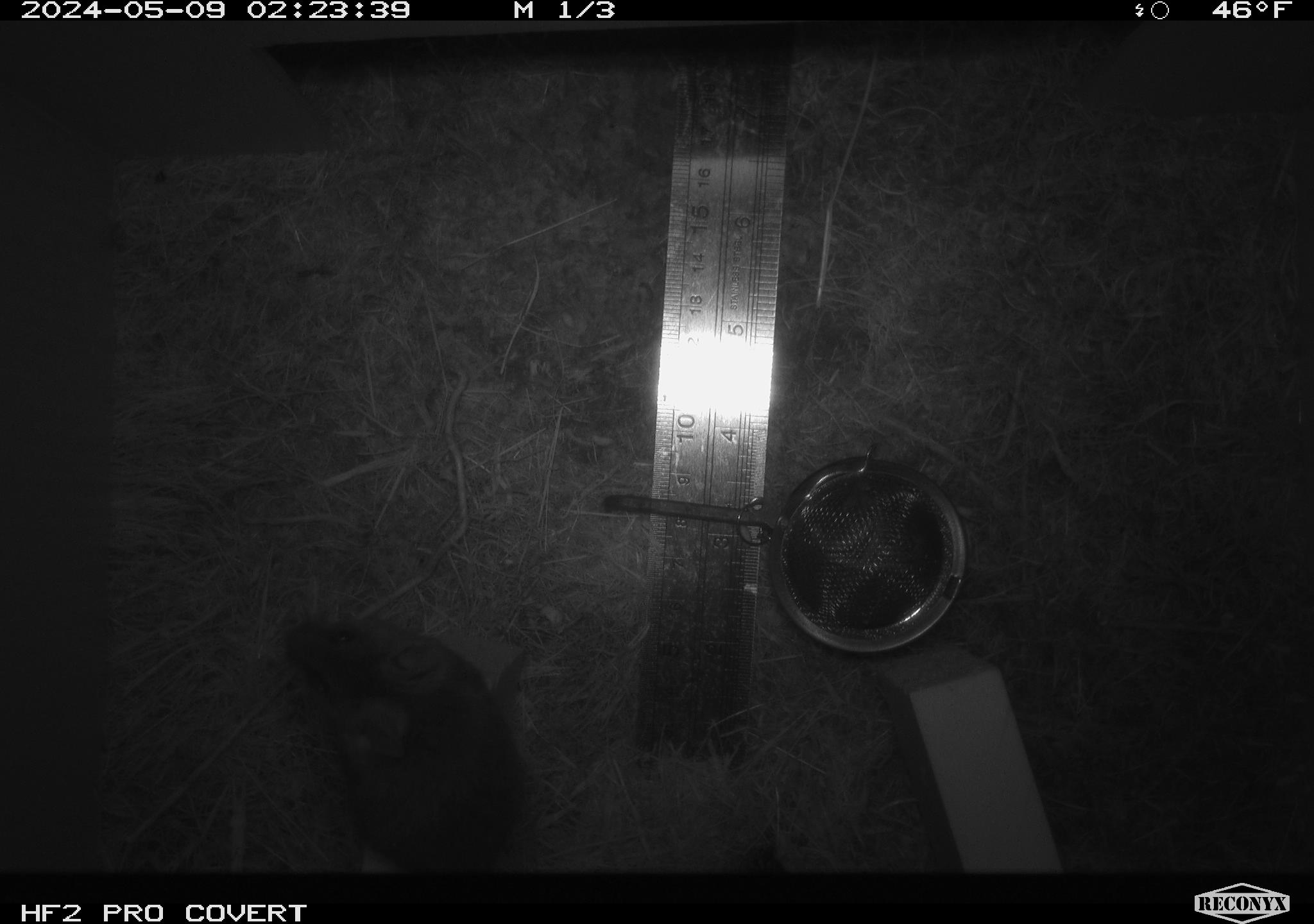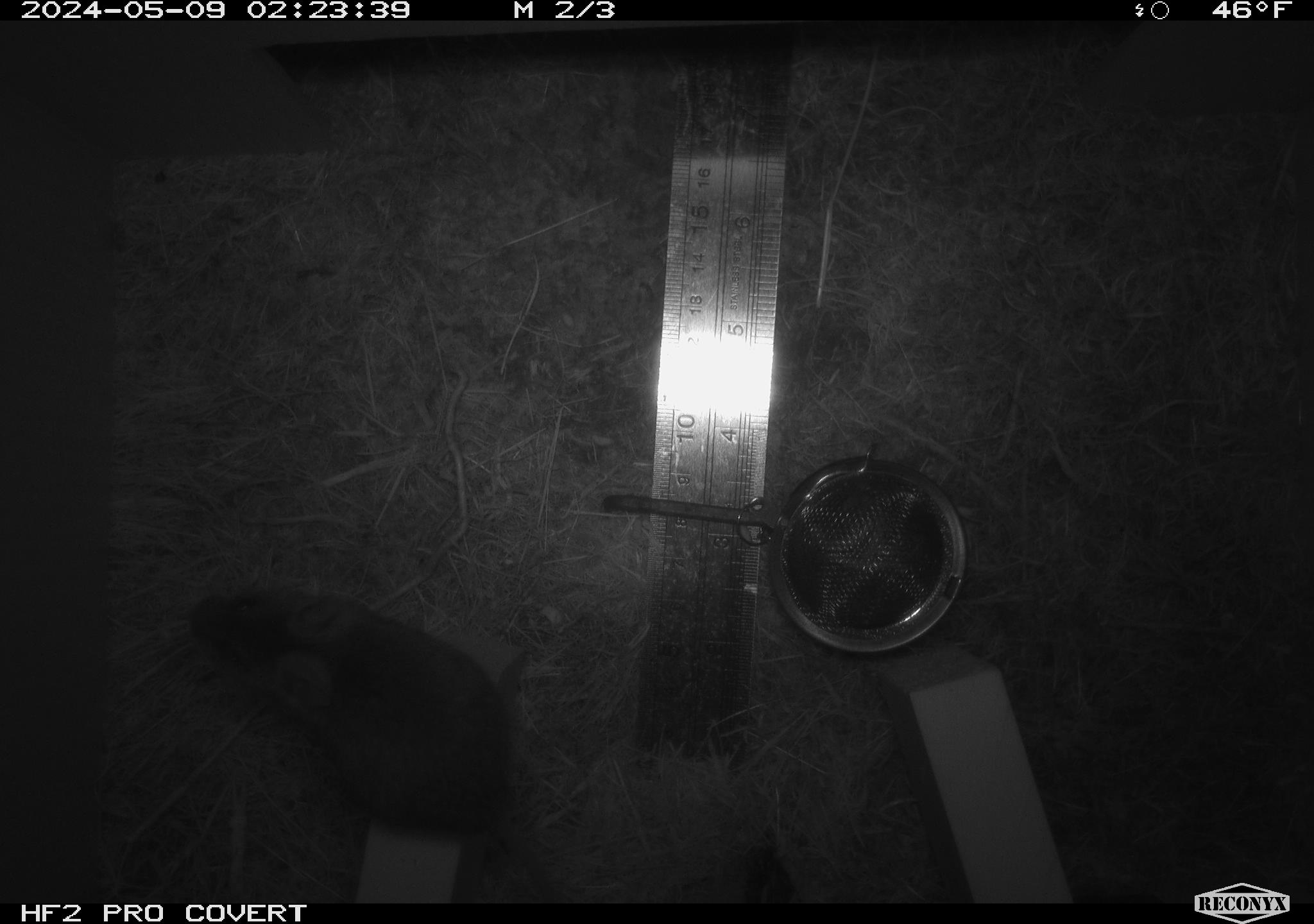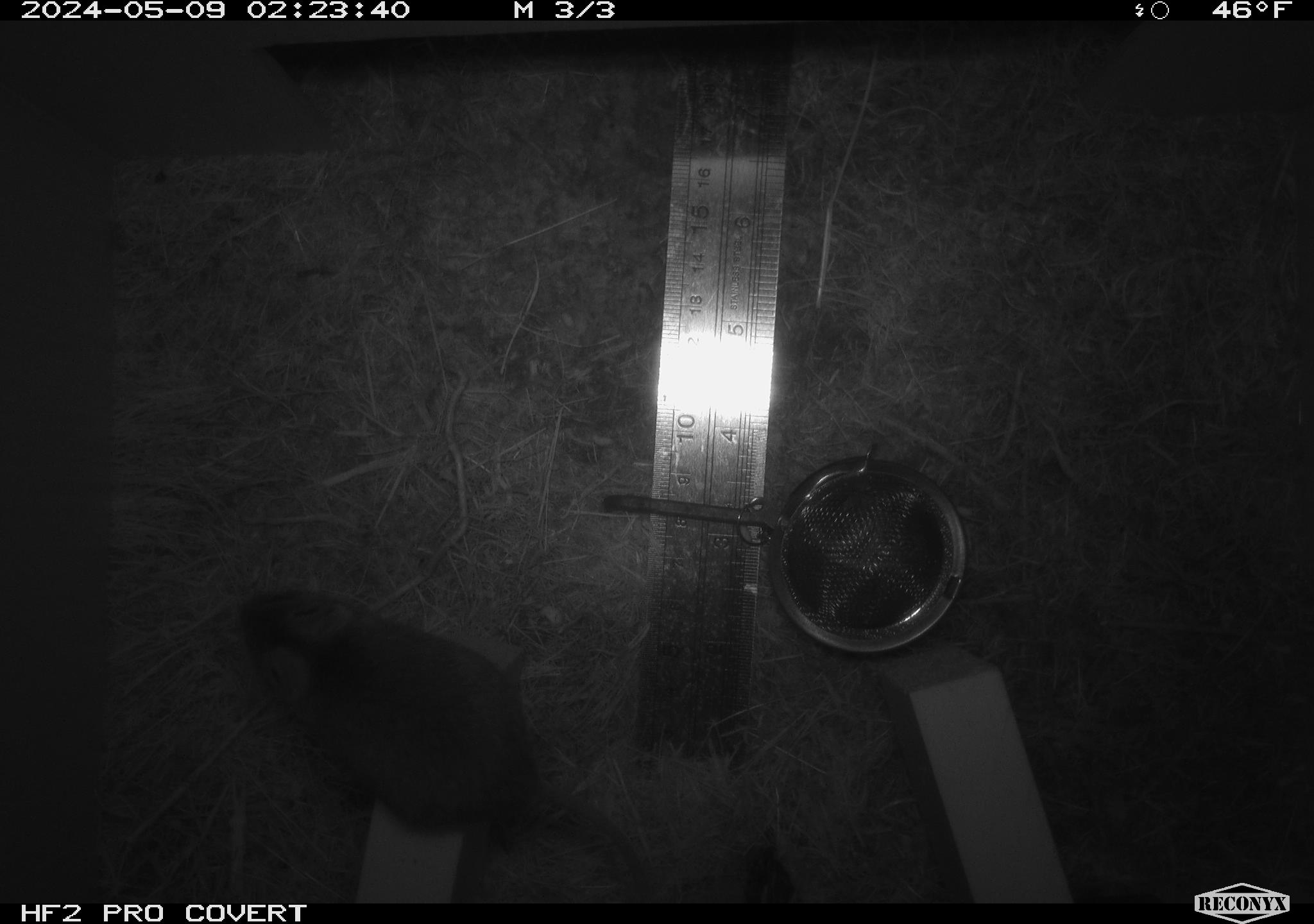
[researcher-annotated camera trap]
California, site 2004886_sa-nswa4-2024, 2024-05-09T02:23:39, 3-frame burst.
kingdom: Animalia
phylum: Chordata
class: Mammalia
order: Rodentia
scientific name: Rodentia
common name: mouse species